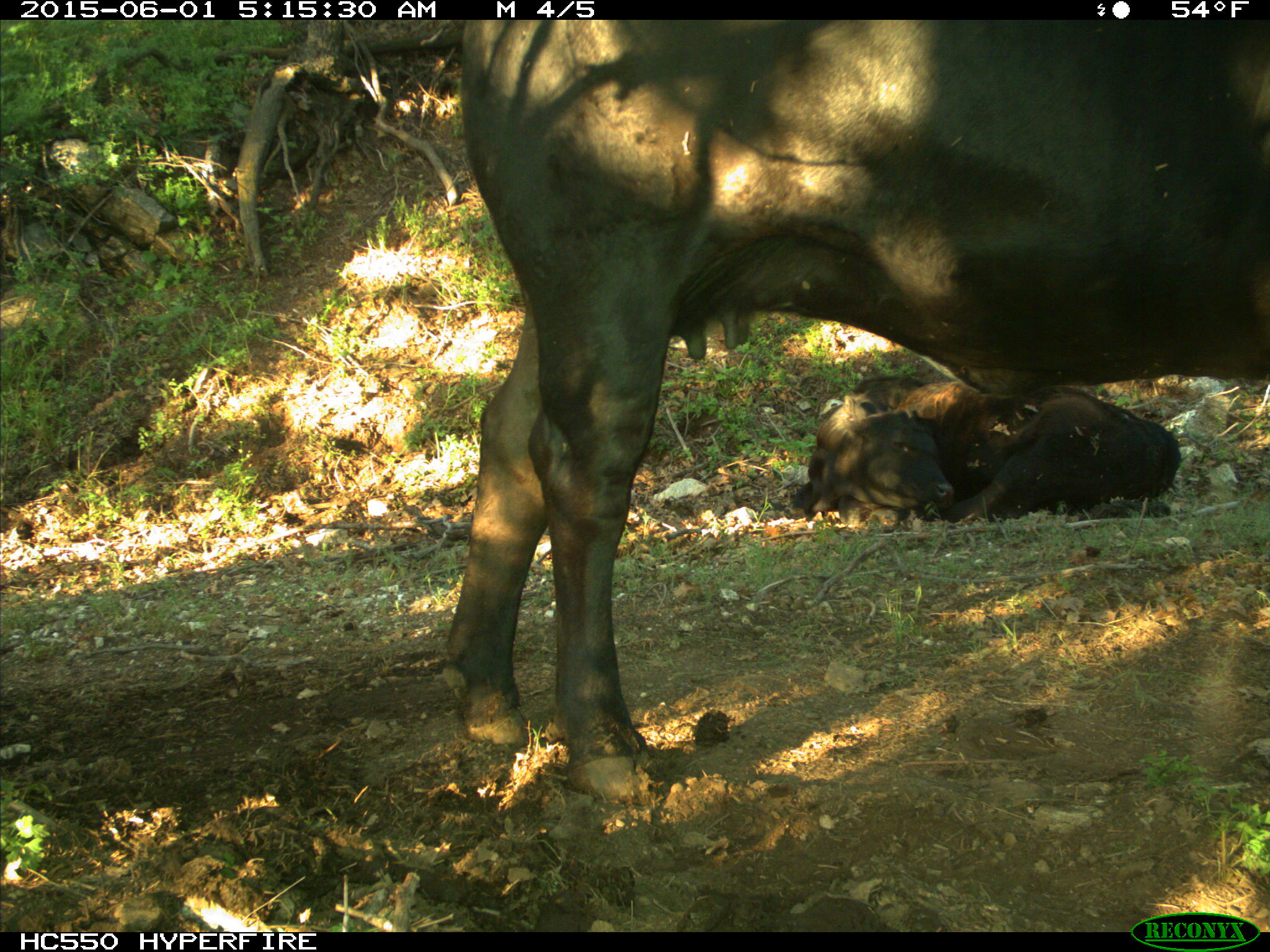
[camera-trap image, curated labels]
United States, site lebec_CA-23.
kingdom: Animalia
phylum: Chordata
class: Mammalia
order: Artiodactyla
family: Bovidae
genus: Bos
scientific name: Bos taurus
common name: domestic cow